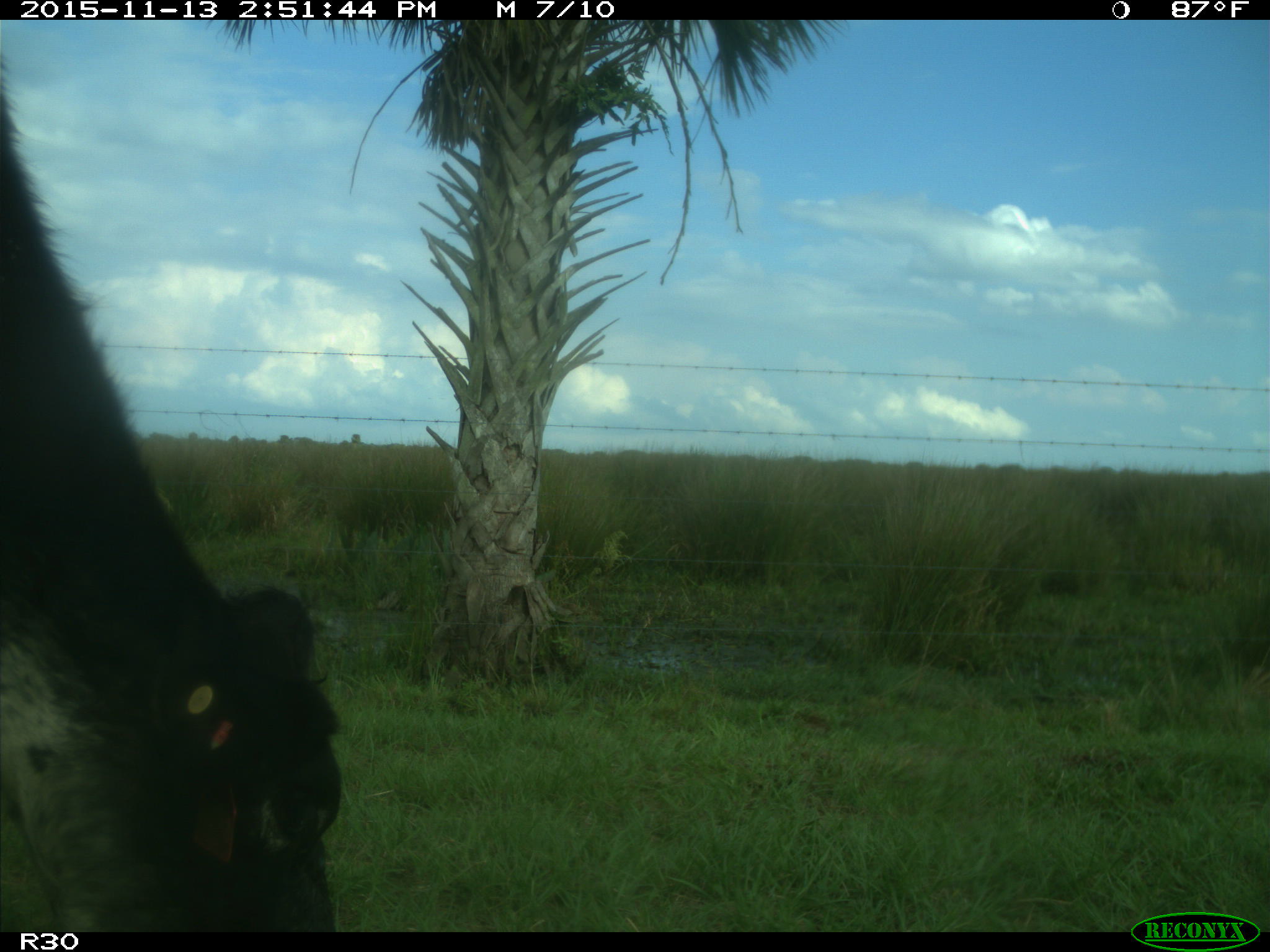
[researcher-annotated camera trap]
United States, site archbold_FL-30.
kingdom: Animalia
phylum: Chordata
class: Mammalia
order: Artiodactyla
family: Bovidae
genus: Bos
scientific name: Bos taurus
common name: domestic cow